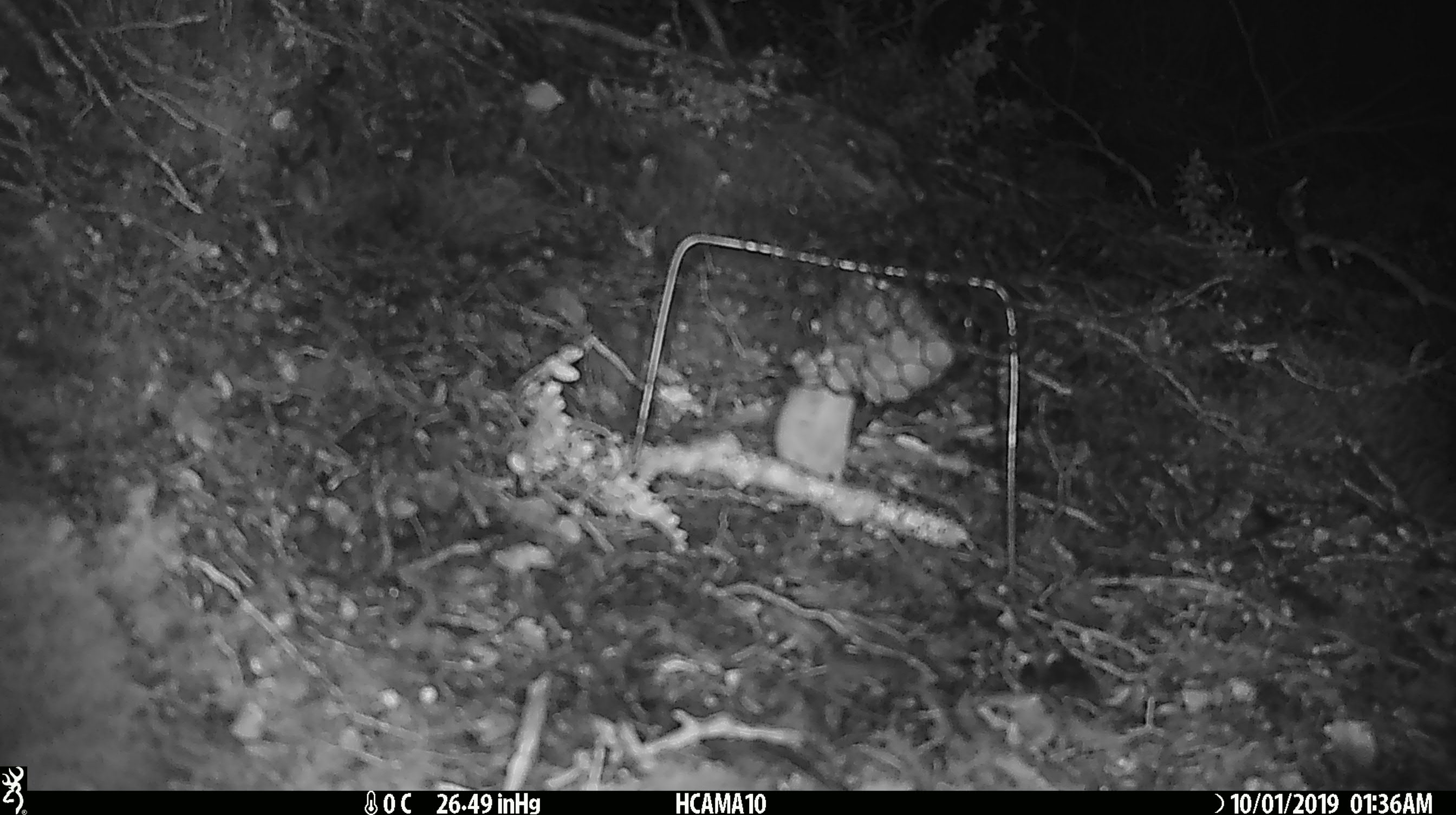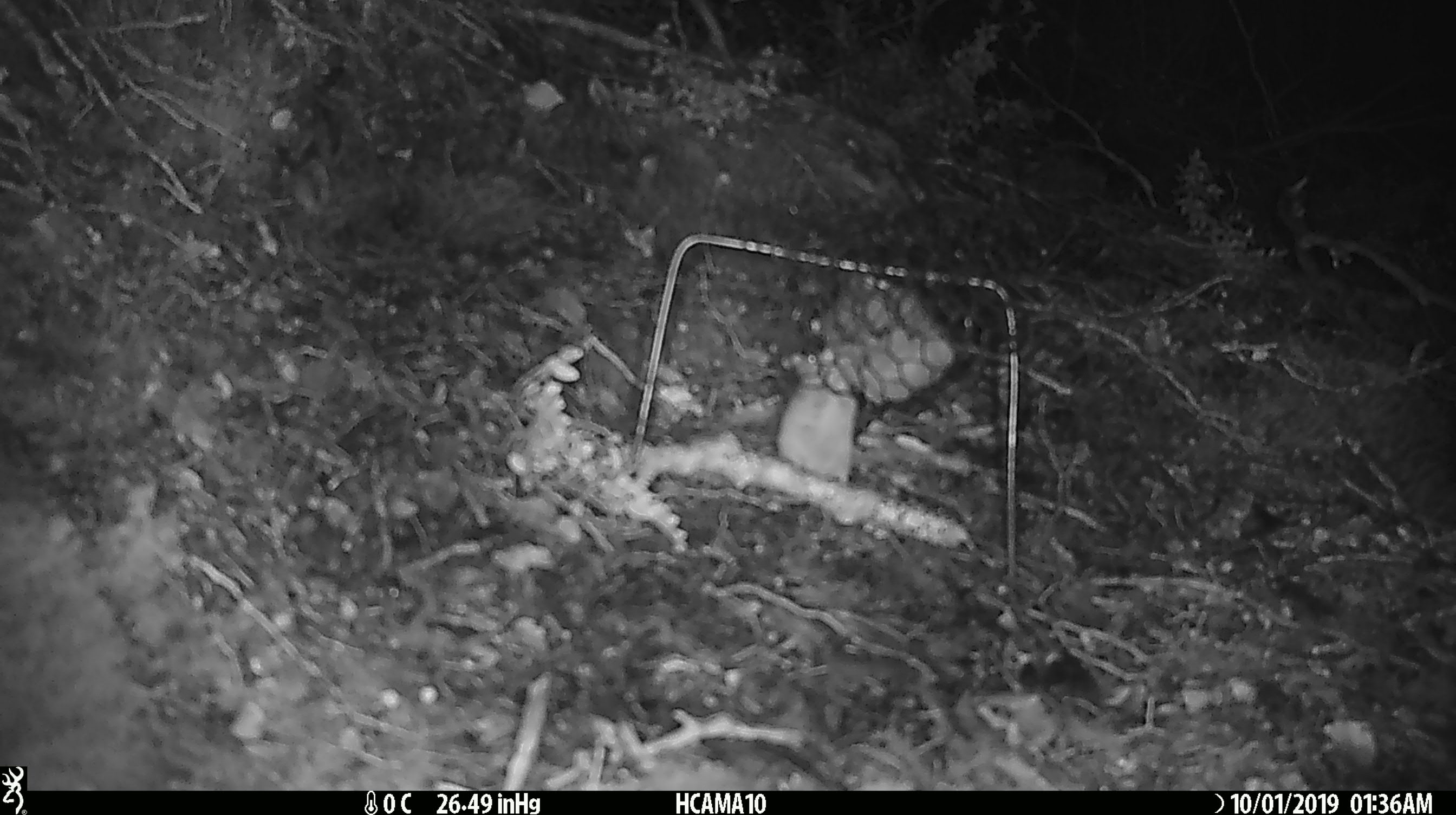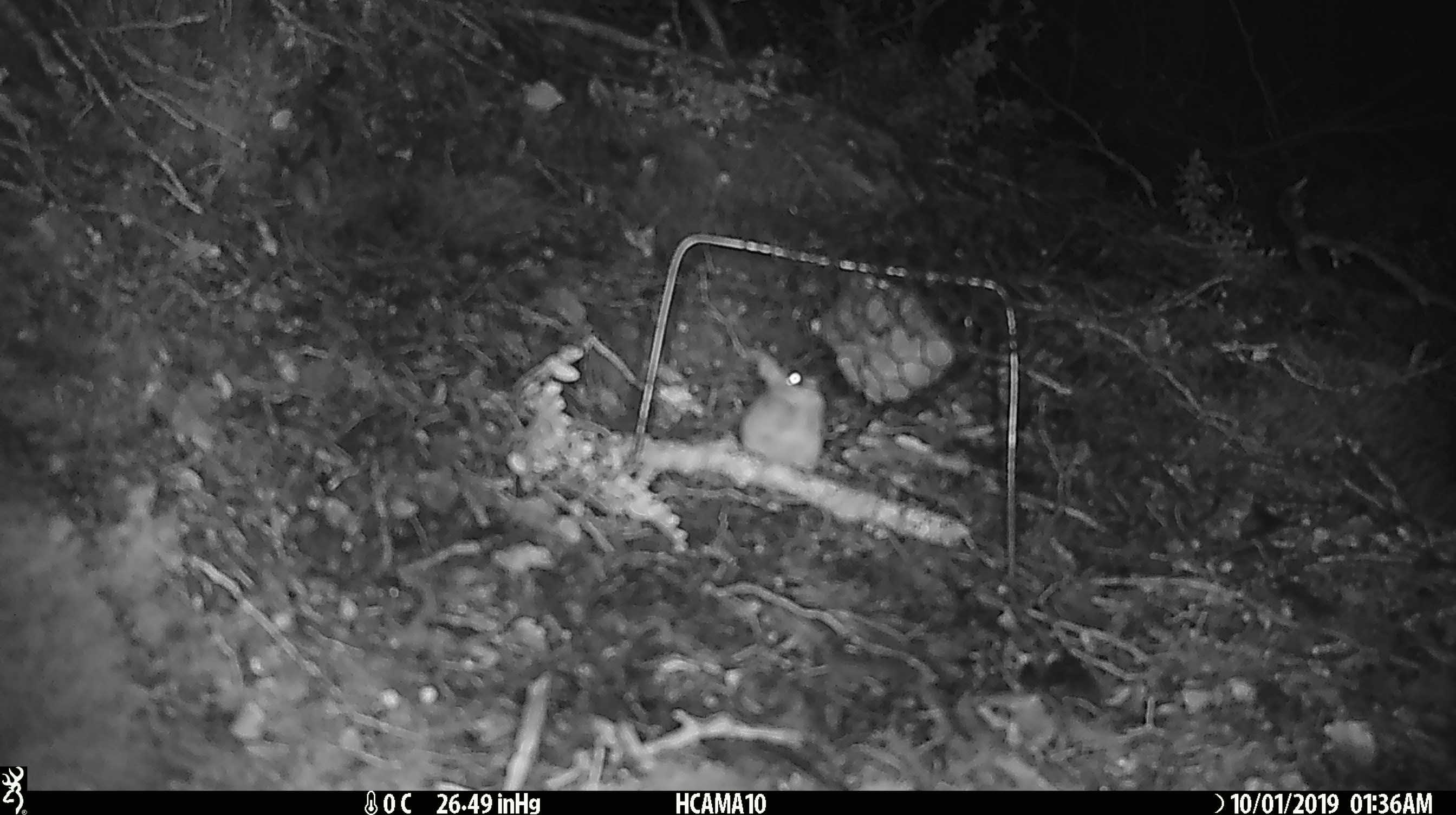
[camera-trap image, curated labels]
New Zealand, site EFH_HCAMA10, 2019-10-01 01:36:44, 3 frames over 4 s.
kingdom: Animalia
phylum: Chordata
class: Mammalia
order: Rodentia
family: Muridae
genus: Mus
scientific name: Mus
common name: mouse